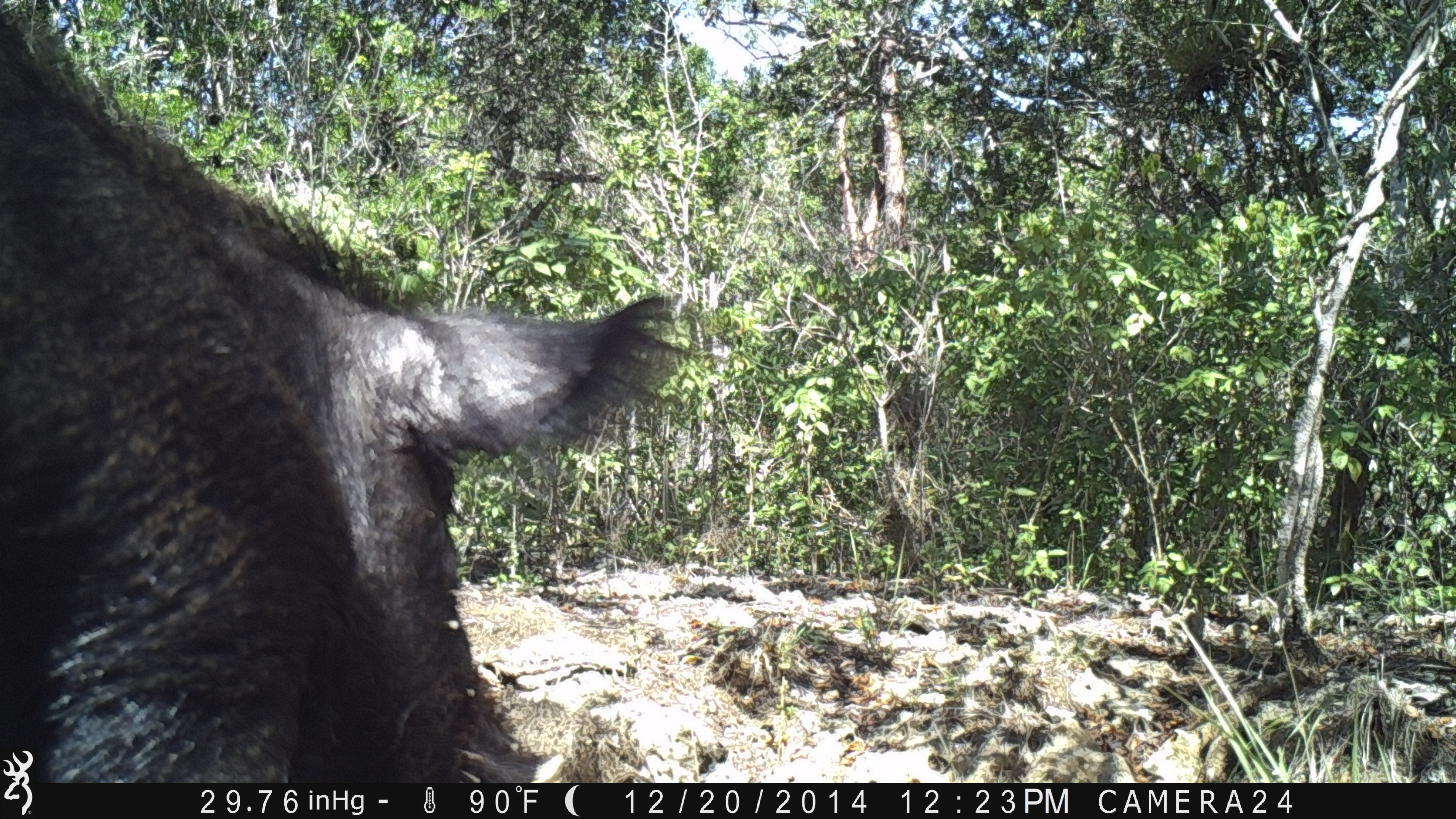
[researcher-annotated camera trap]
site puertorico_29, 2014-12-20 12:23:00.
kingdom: Animalia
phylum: Chordata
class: Mammalia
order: Artiodactyla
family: Suidae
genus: Sus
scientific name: Sus scrofa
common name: pig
Pig (Sus scrofa).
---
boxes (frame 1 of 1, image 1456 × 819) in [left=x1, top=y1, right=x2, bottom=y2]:
pig: [left=9, top=15, right=677, bottom=793]